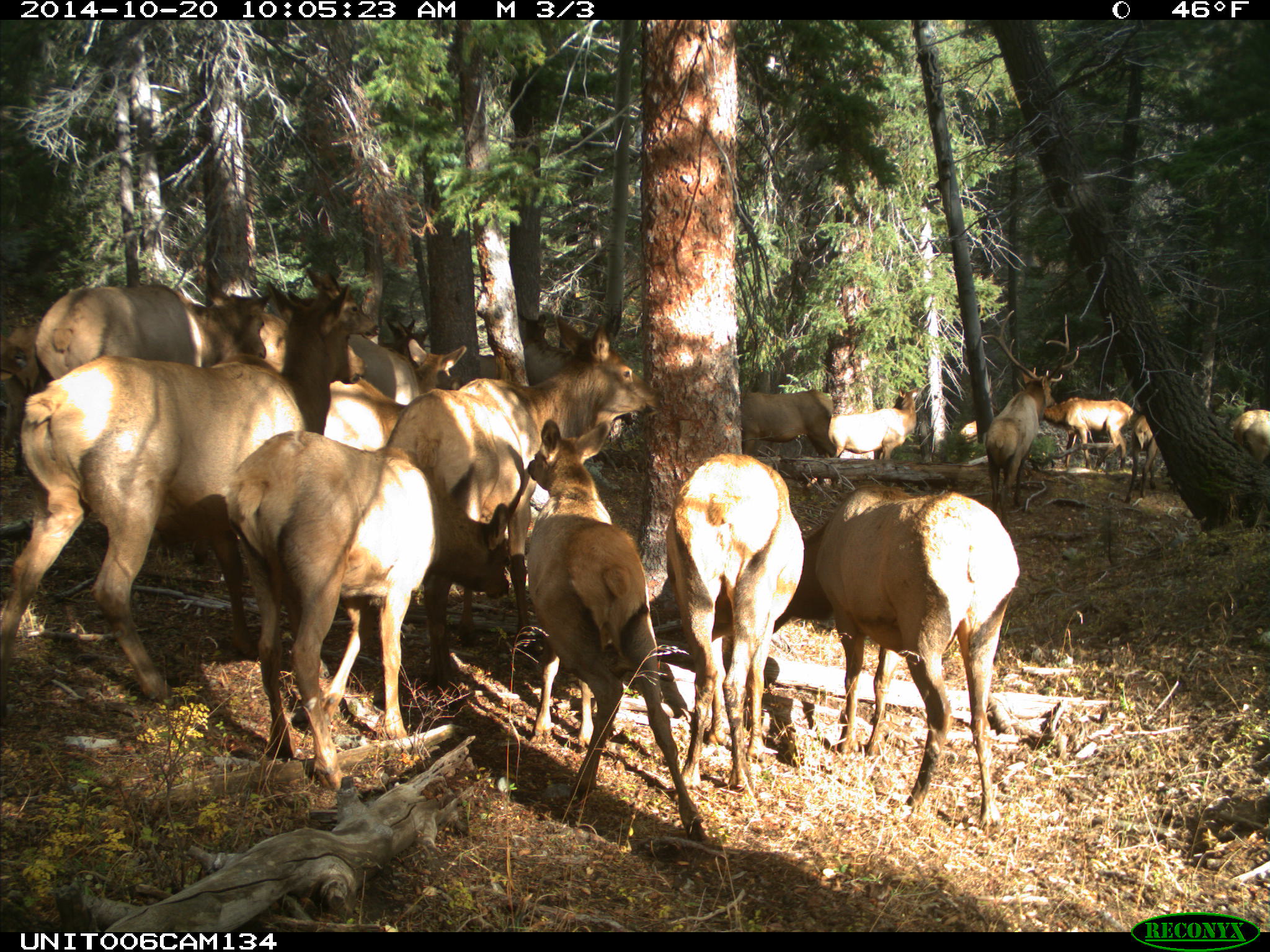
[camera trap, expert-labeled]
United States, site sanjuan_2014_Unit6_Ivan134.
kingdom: Animalia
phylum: Chordata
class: Mammalia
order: Artiodactyla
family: Cervidae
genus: Cervus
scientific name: Cervus elaphus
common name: red deer